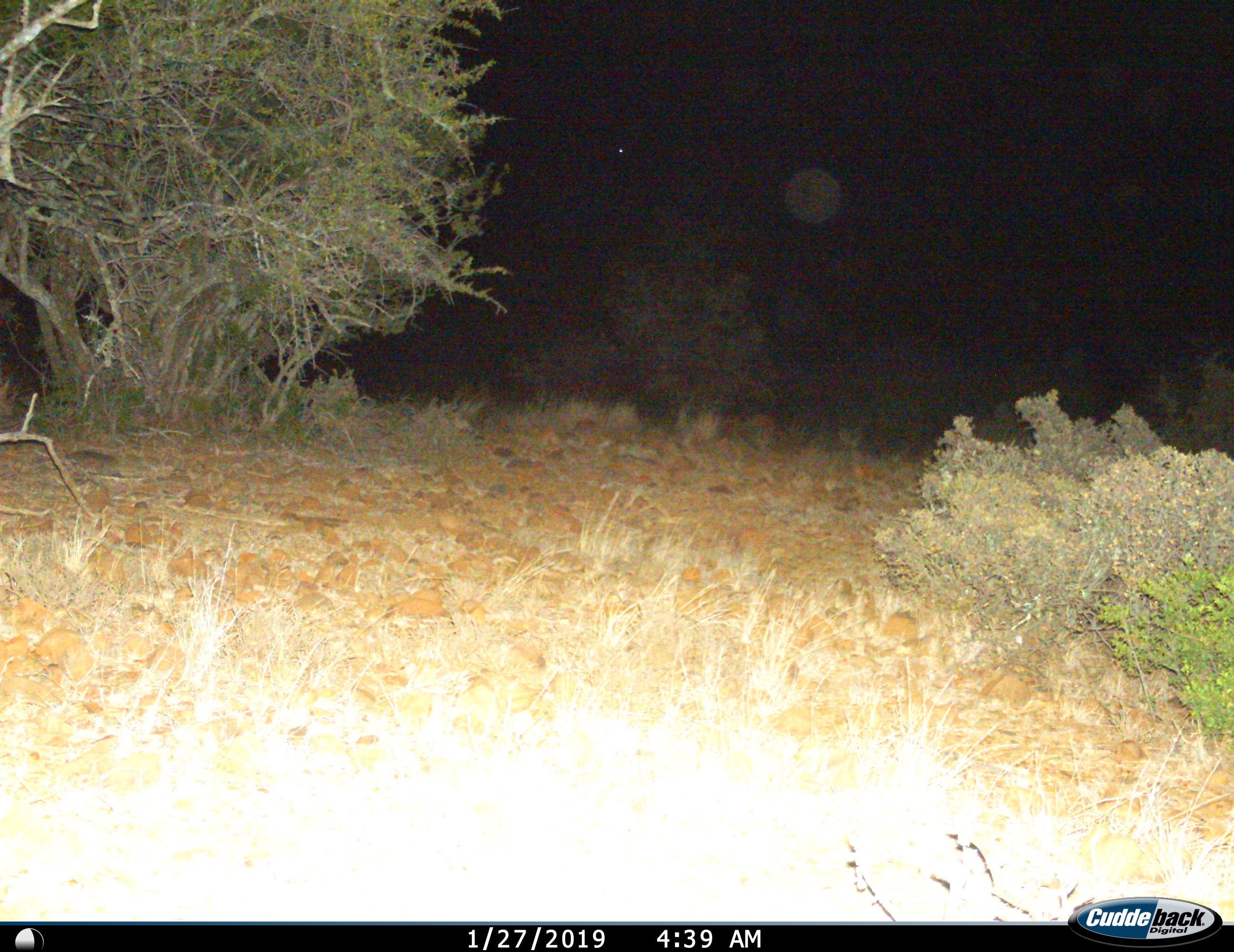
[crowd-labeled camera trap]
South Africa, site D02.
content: no animal present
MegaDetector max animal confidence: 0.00